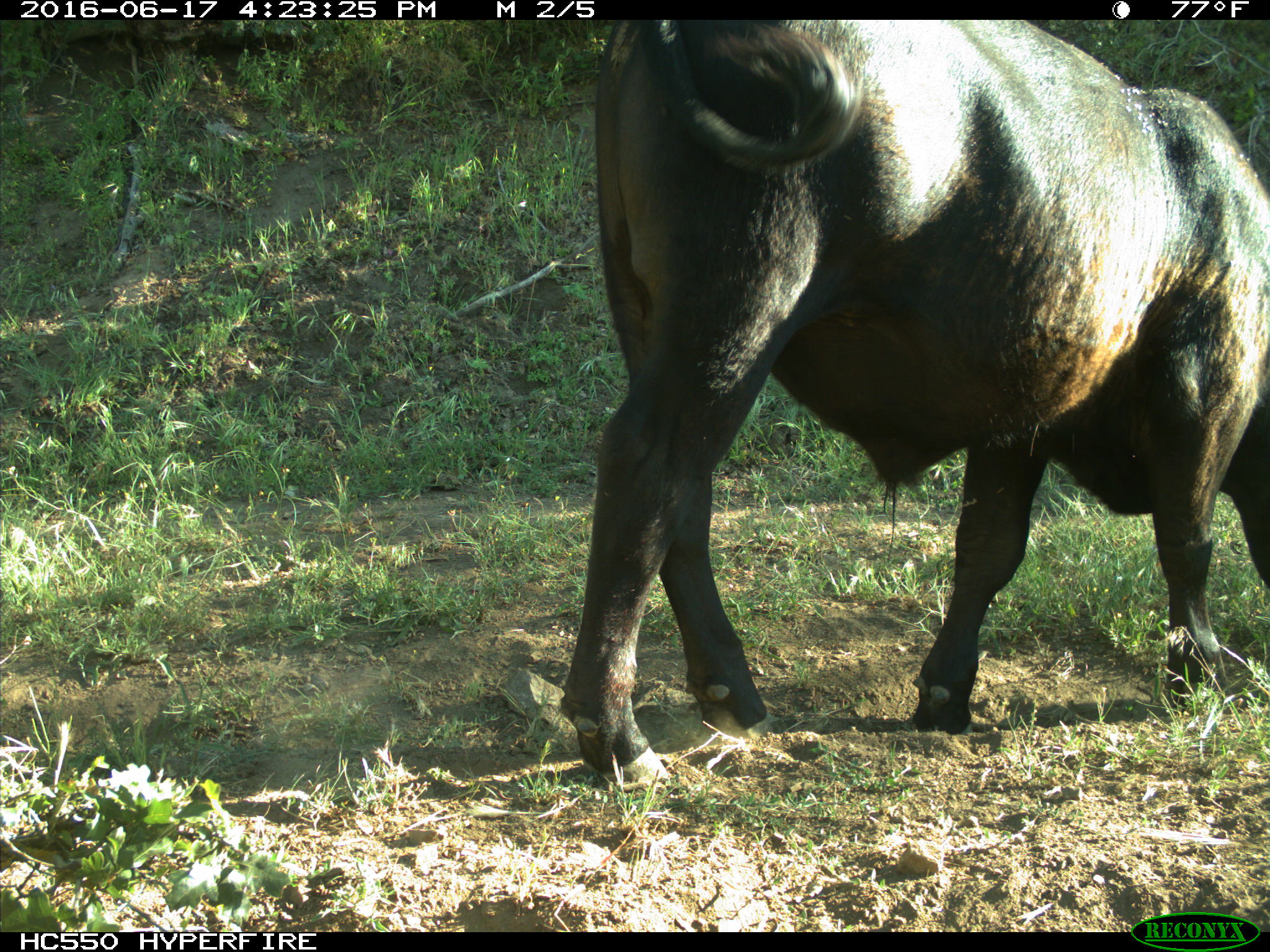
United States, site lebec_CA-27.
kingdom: Animalia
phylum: Chordata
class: Mammalia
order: Artiodactyla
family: Bovidae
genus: Bos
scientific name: Bos taurus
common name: domestic cow